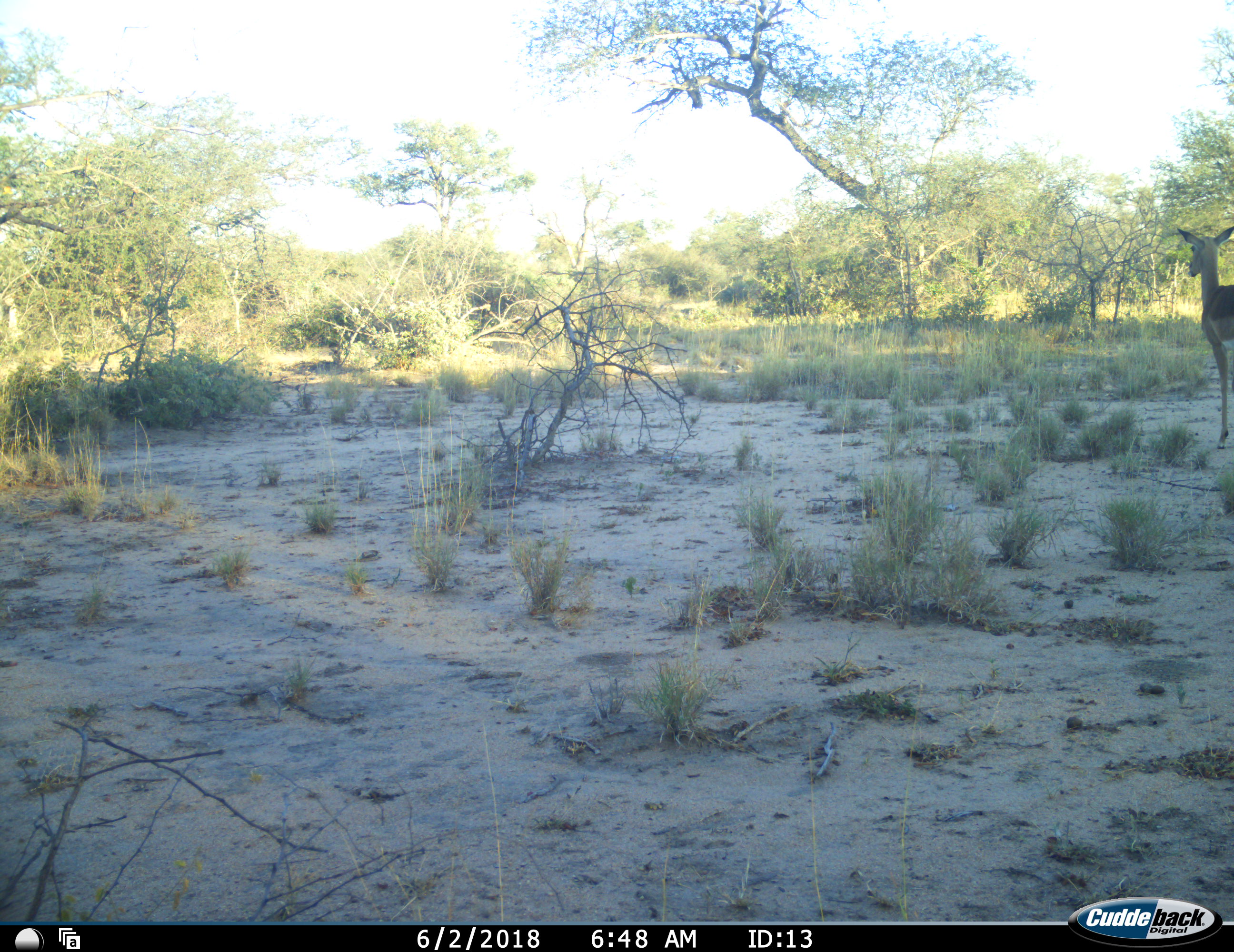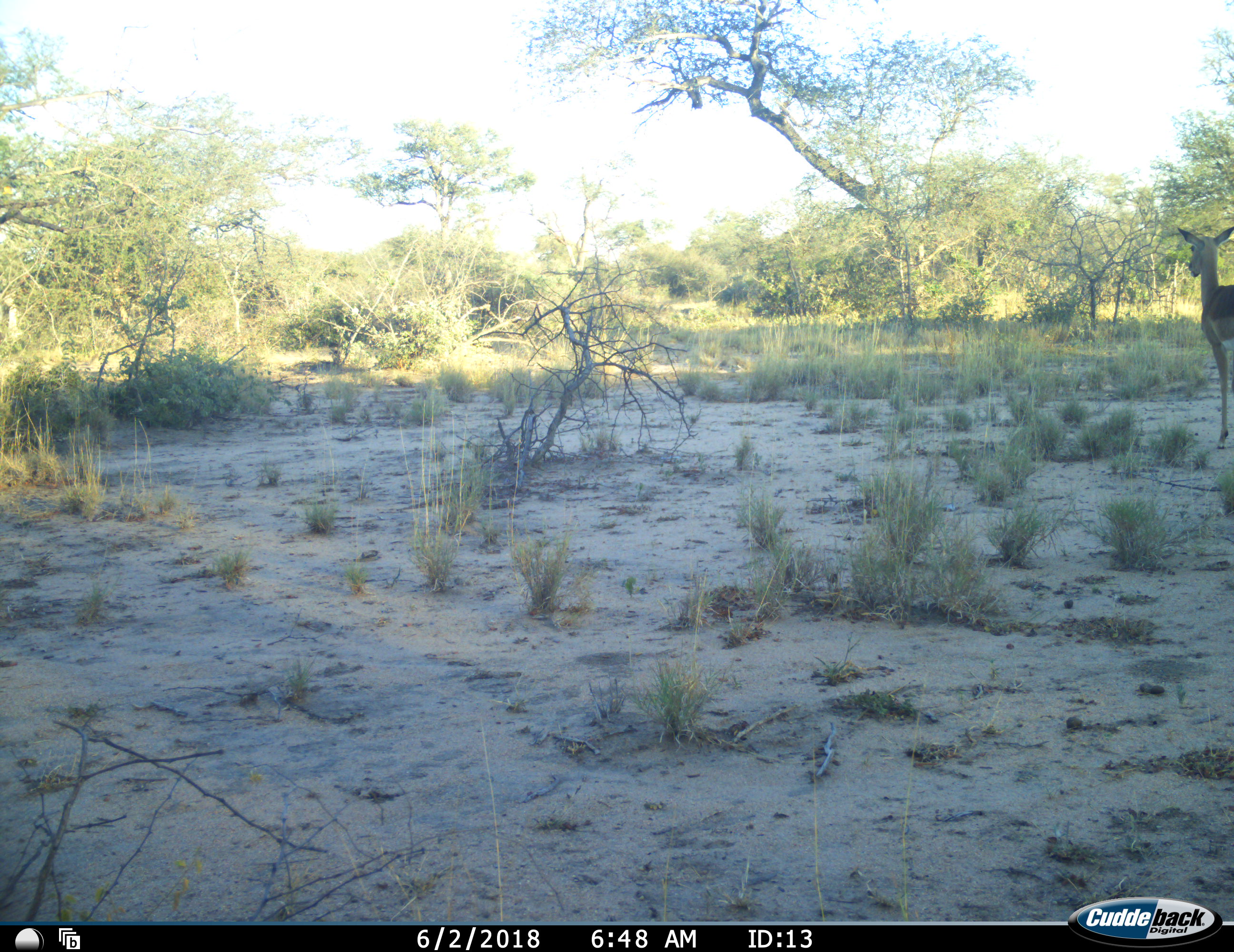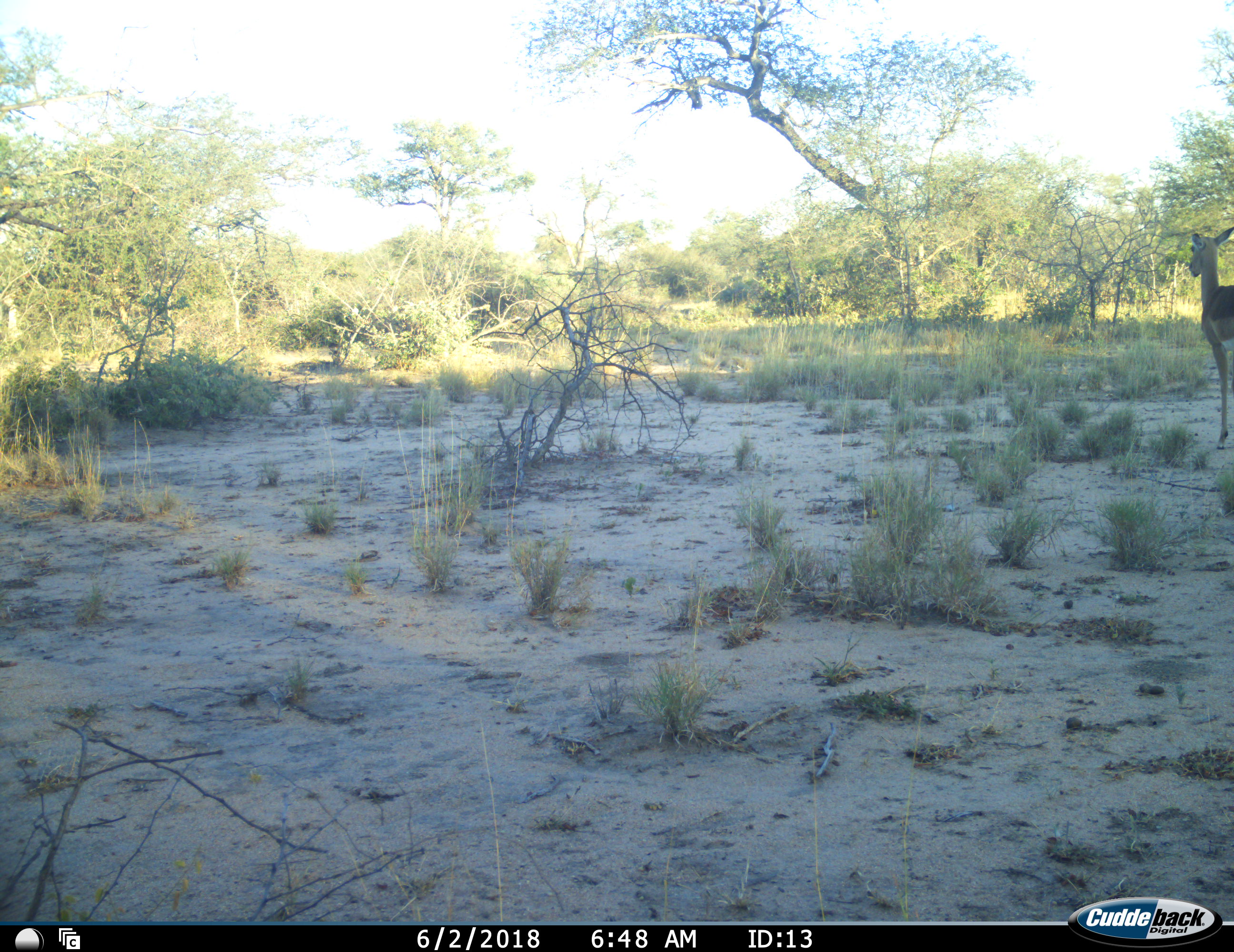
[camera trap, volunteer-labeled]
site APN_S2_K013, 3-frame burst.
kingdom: Animalia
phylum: Chordata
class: Mammalia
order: Artiodactyla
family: Bovidae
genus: Aepyceros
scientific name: Aepyceros melampus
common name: impala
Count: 1.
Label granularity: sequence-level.